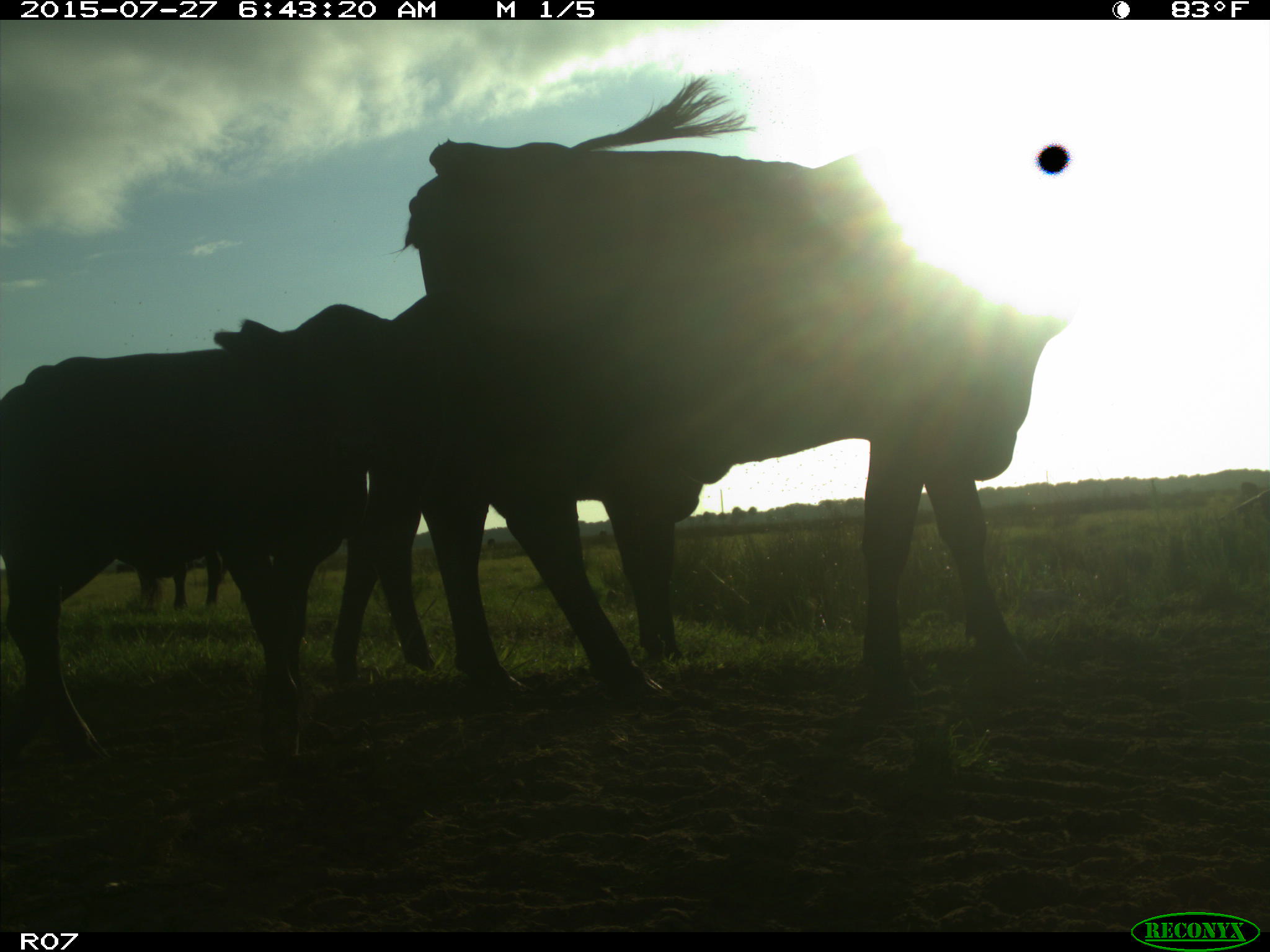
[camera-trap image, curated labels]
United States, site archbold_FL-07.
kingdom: Animalia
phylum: Chordata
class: Mammalia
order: Artiodactyla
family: Bovidae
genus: Bos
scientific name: Bos taurus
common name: domestic cow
Bos taurus (domestic cow).